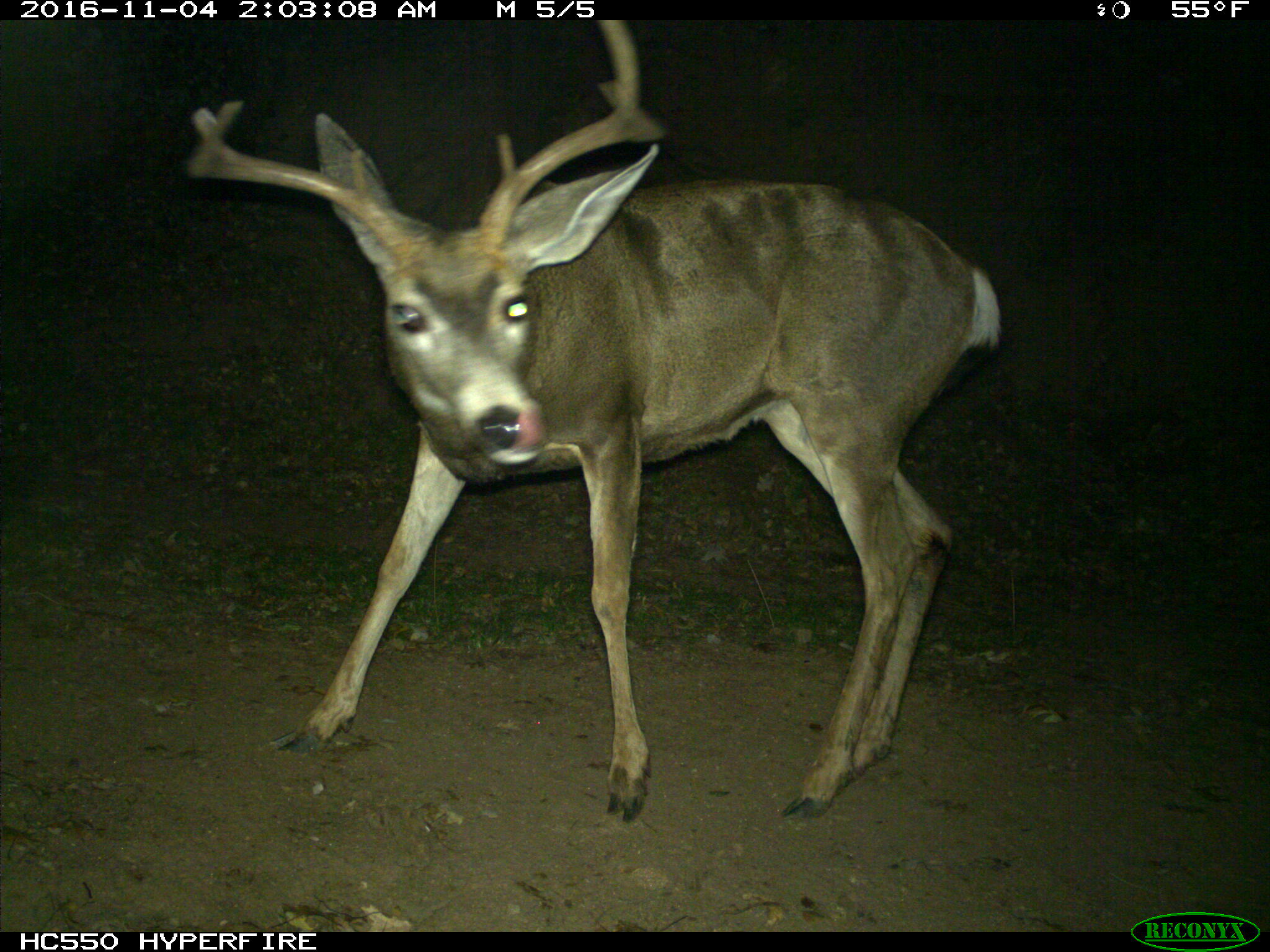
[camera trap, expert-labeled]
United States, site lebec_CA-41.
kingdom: Animalia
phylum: Chordata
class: Mammalia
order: Artiodactyla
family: Cervidae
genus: Odocoileus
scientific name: Odocoileus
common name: deer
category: unidentified deer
Unidentified deer (deer) (Odocoileus).